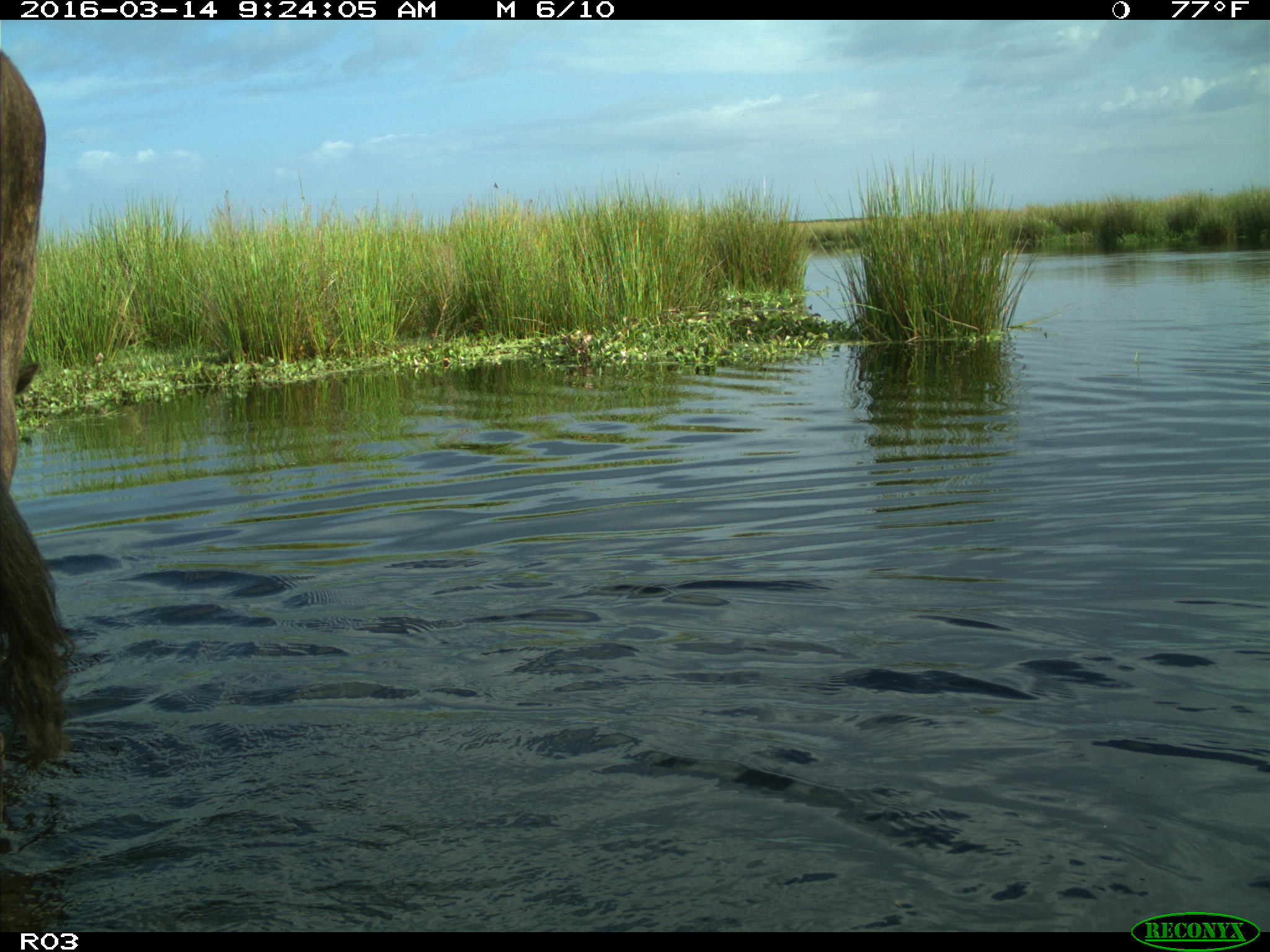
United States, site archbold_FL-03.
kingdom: Animalia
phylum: Chordata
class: Mammalia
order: Artiodactyla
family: Bovidae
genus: Bos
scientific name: Bos taurus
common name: domestic cow